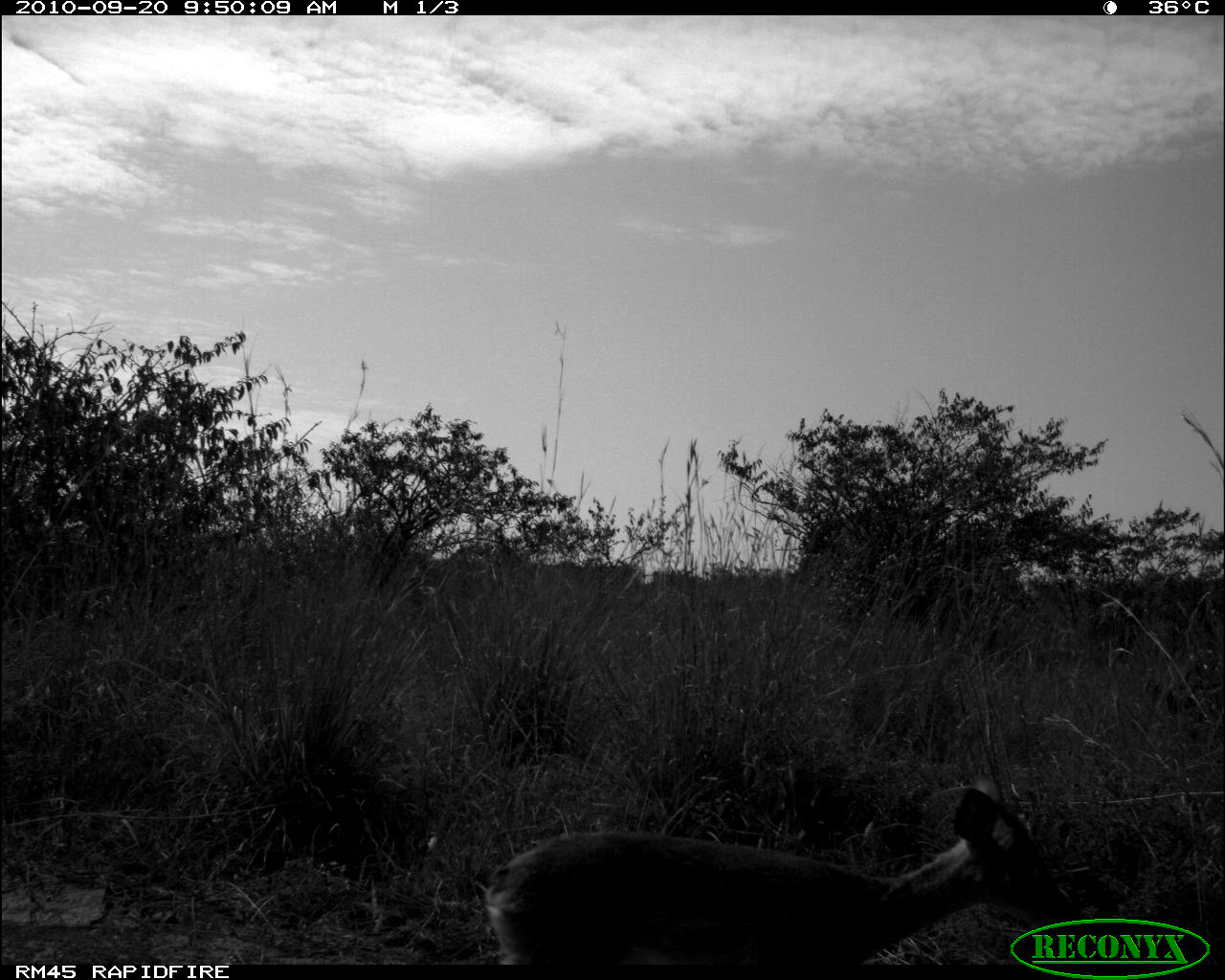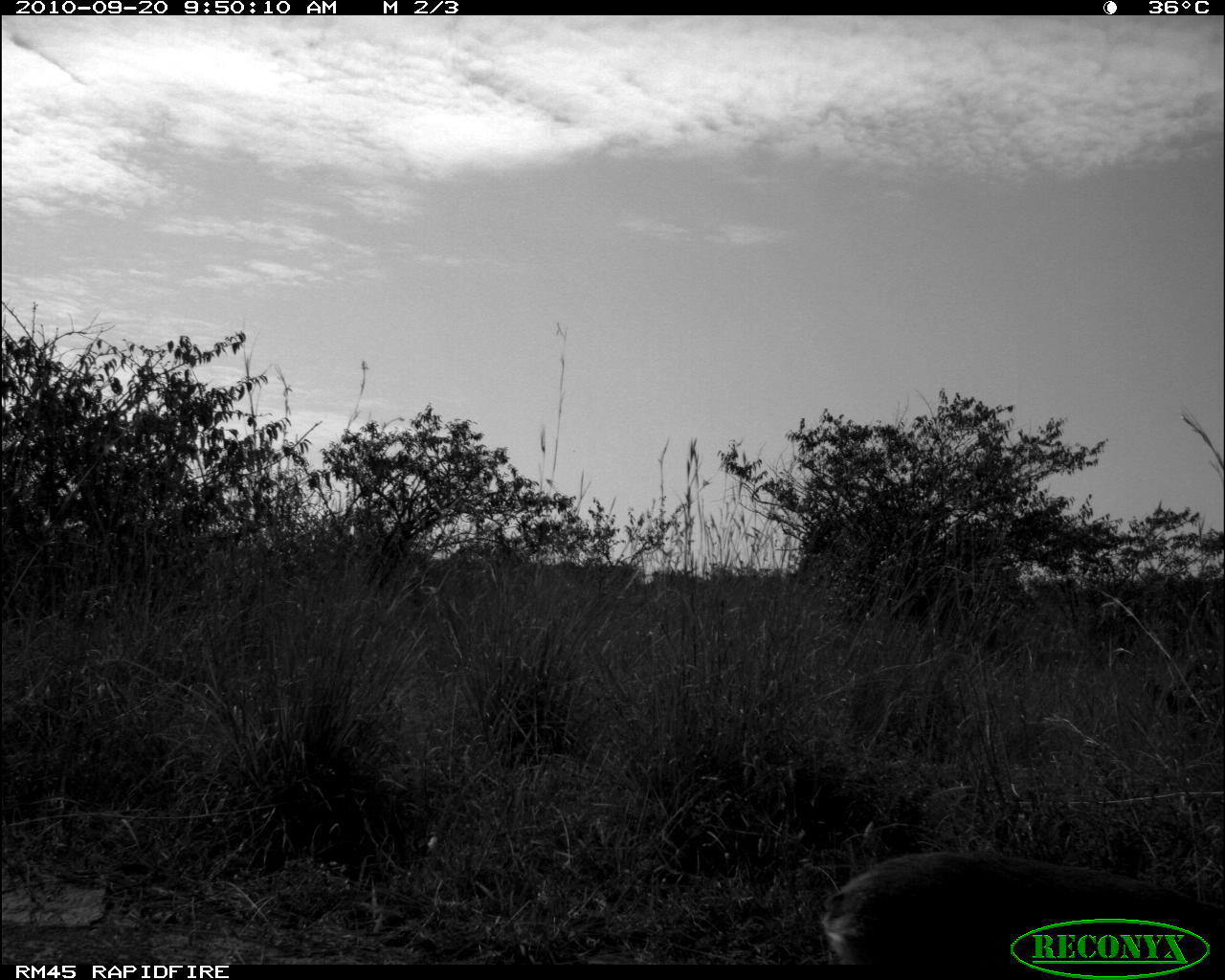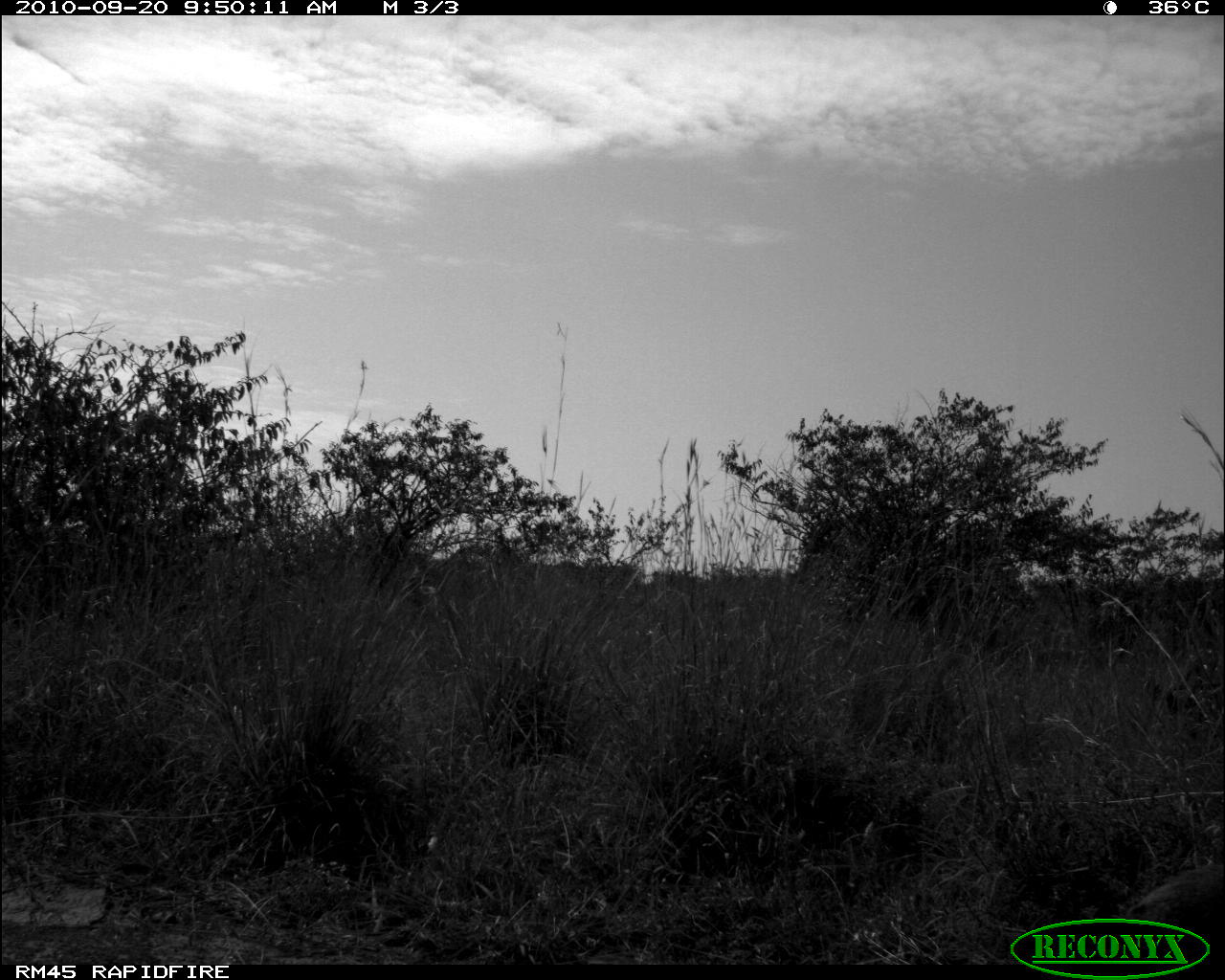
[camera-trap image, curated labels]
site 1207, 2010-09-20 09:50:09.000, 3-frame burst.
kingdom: Animalia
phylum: Chordata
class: Mammalia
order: Artiodactyla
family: Bovidae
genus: Madoqua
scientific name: Madoqua guentheri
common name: günther's dik-dik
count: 1